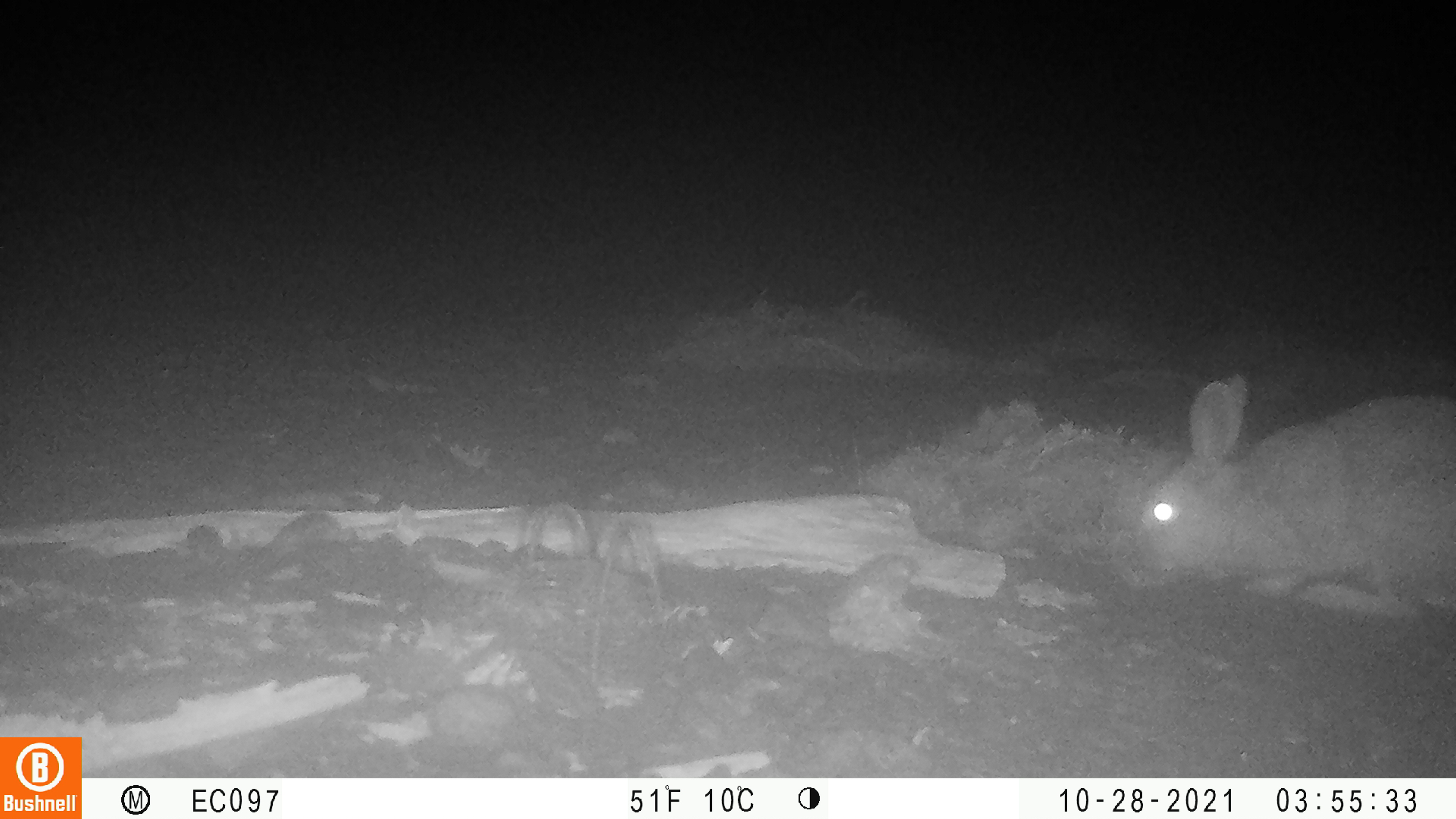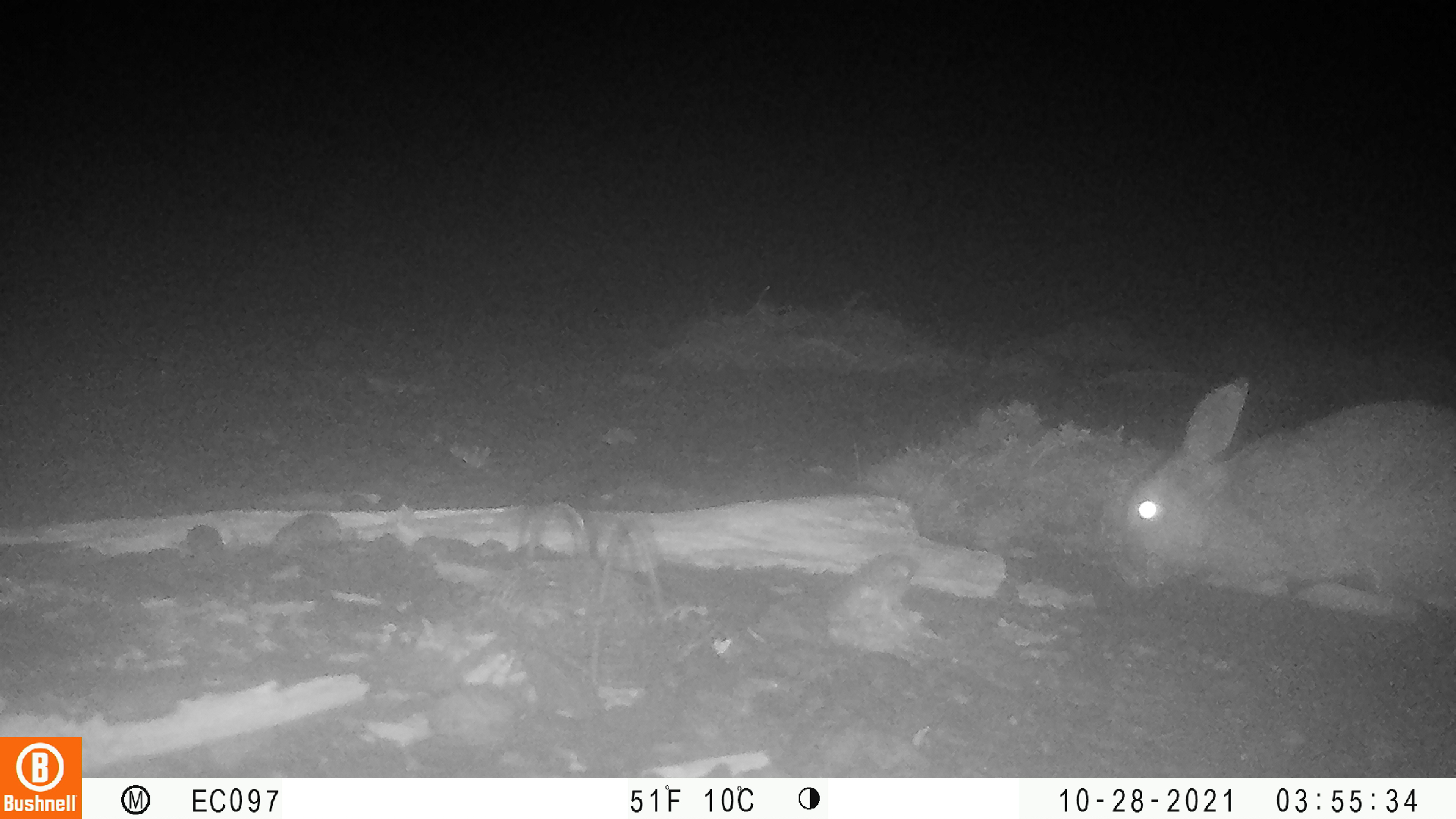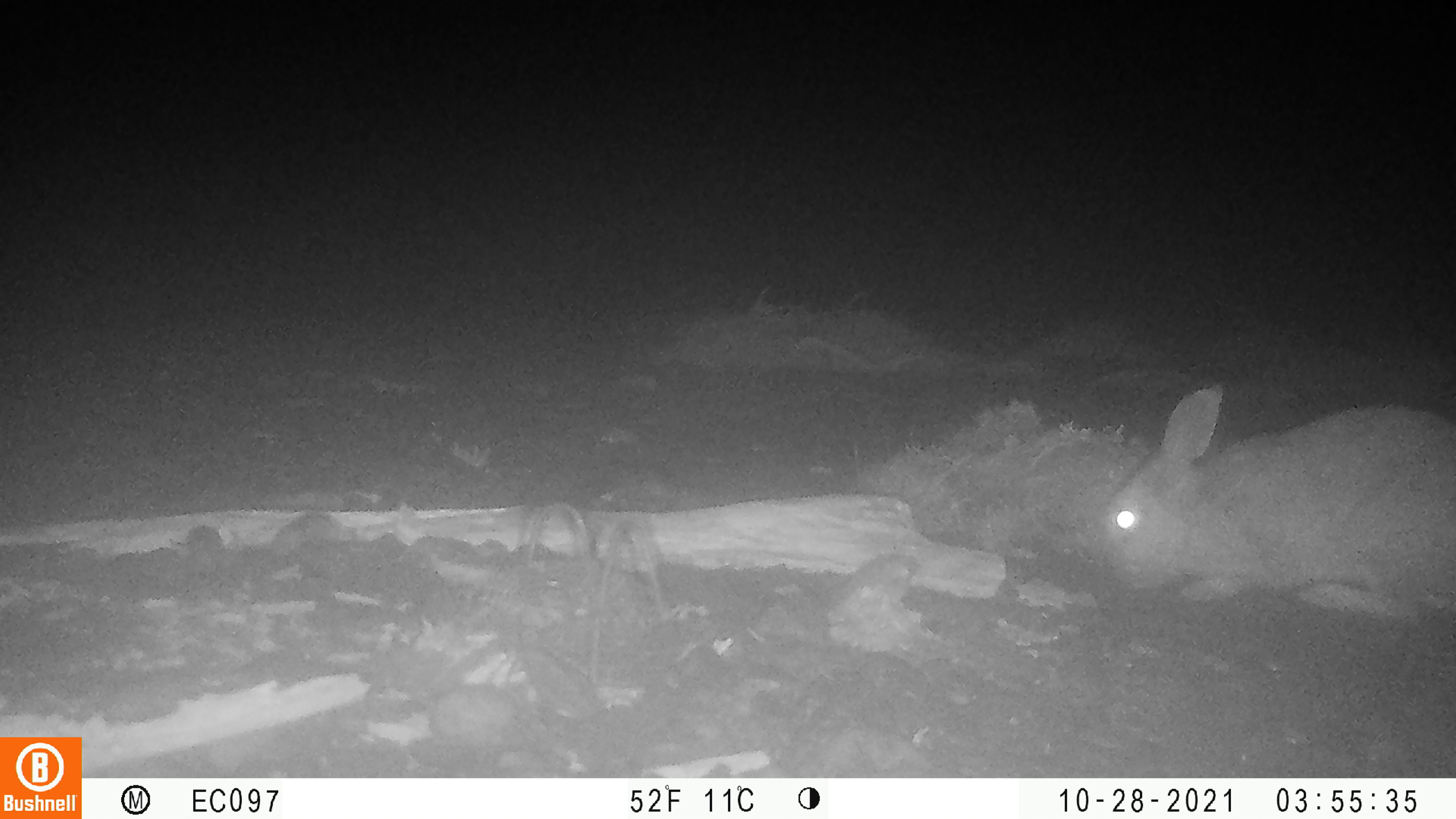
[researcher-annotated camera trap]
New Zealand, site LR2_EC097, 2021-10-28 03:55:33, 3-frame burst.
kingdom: Animalia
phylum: Chordata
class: Mammalia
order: Lagomorpha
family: Leporidae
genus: Oryctolagus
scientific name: Oryctolagus cuniculus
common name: european rabbit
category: rabbit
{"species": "rabbit (european rabbit) (Oryctolagus cuniculus)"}